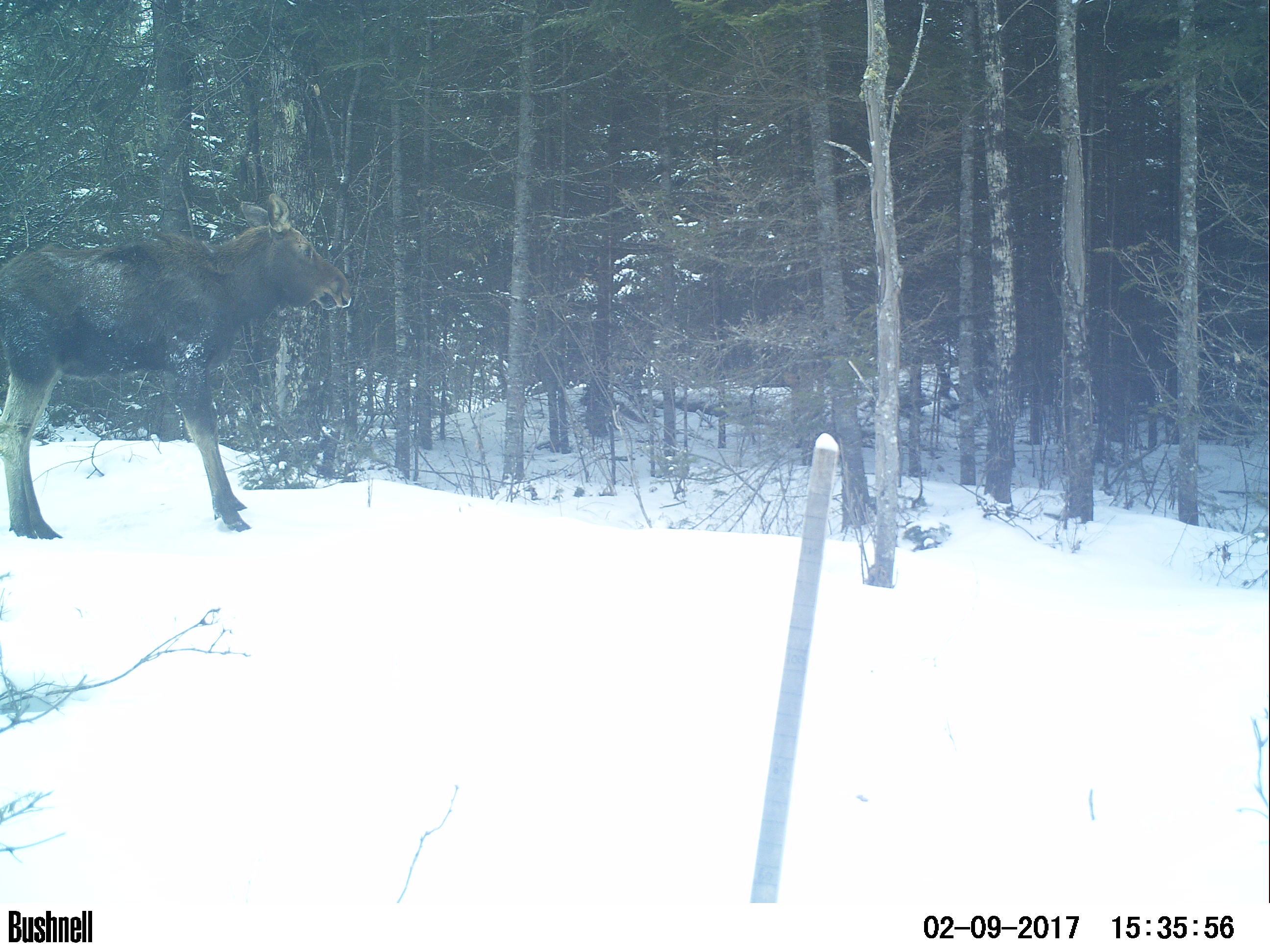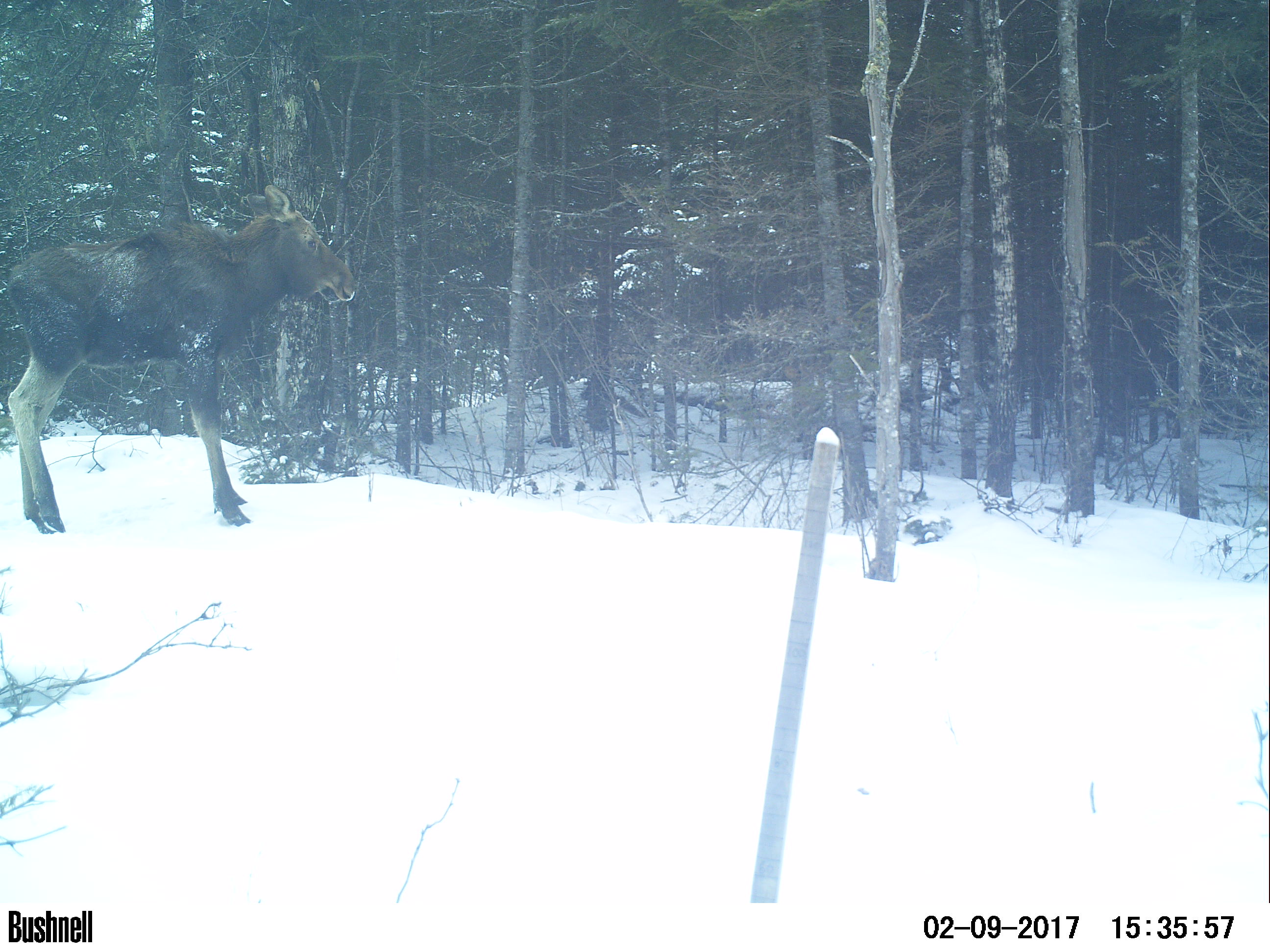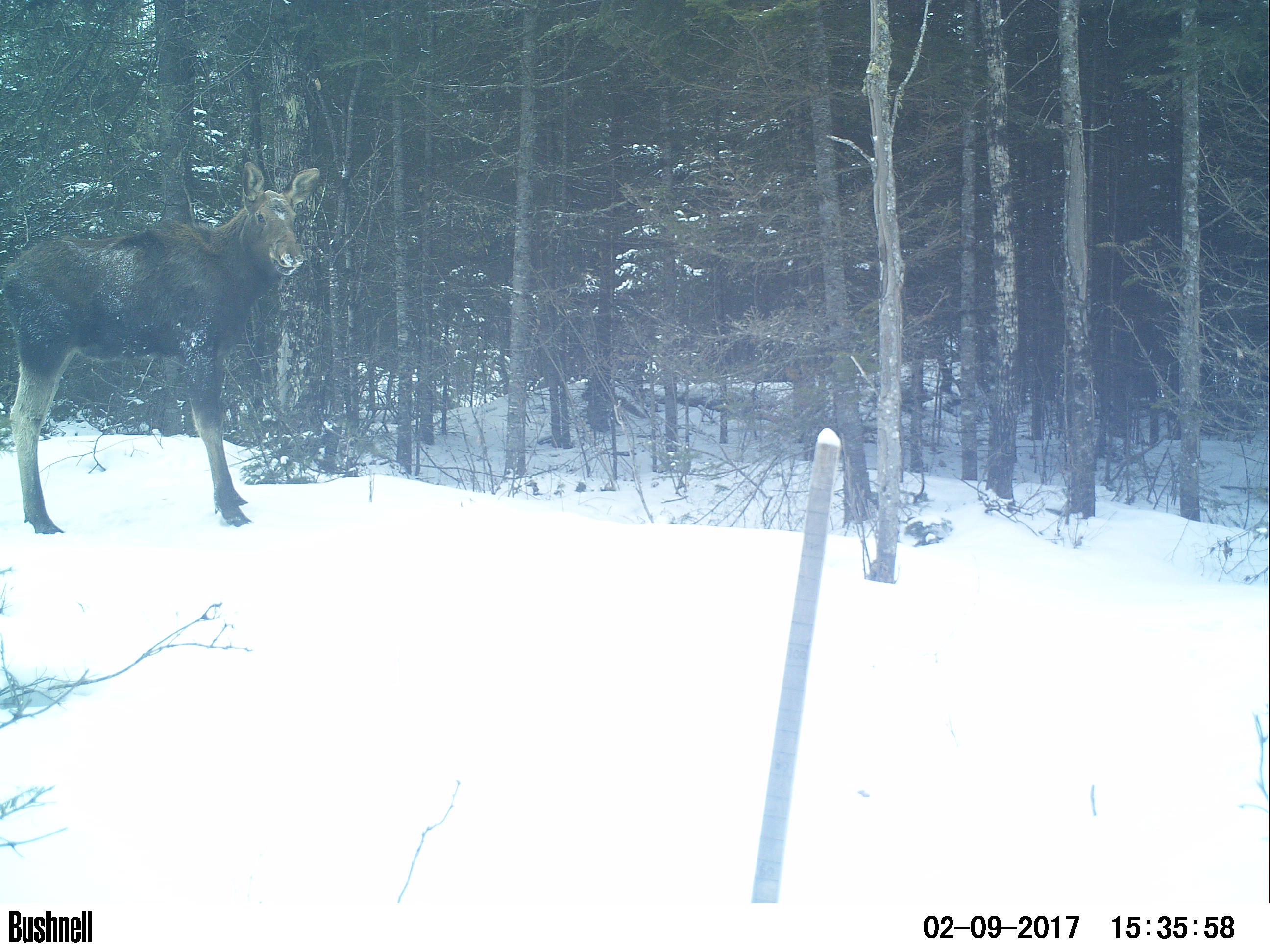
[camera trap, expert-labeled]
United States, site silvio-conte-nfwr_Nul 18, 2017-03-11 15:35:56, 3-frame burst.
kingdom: Animalia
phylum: Chordata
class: Mammalia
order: Artiodactyla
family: Cervidae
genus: Alces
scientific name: Alces alces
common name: moose